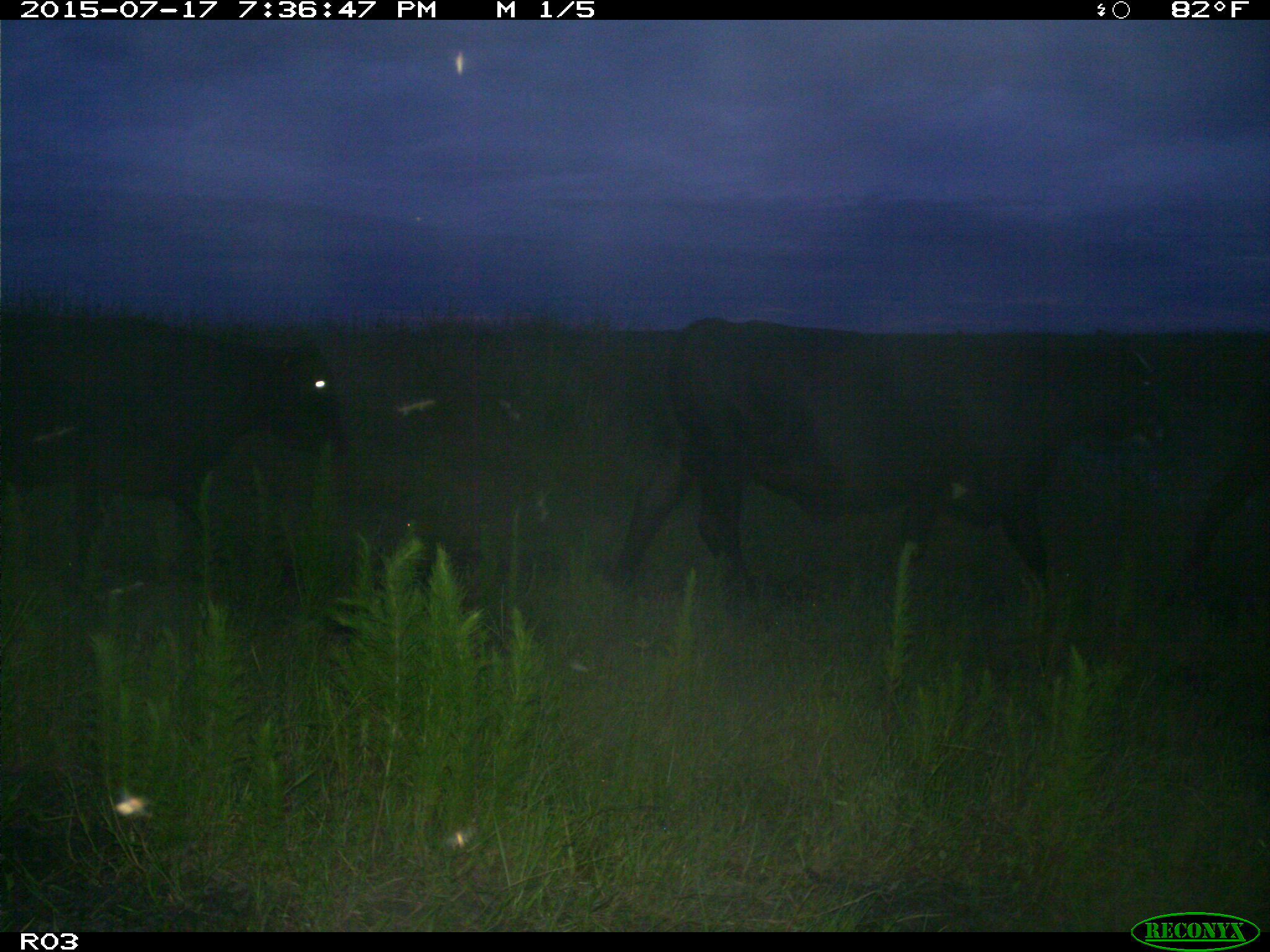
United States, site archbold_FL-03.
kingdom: Animalia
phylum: Chordata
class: Mammalia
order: Artiodactyla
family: Bovidae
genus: Bos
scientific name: Bos taurus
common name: domestic cow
Bos taurus (domestic cow).